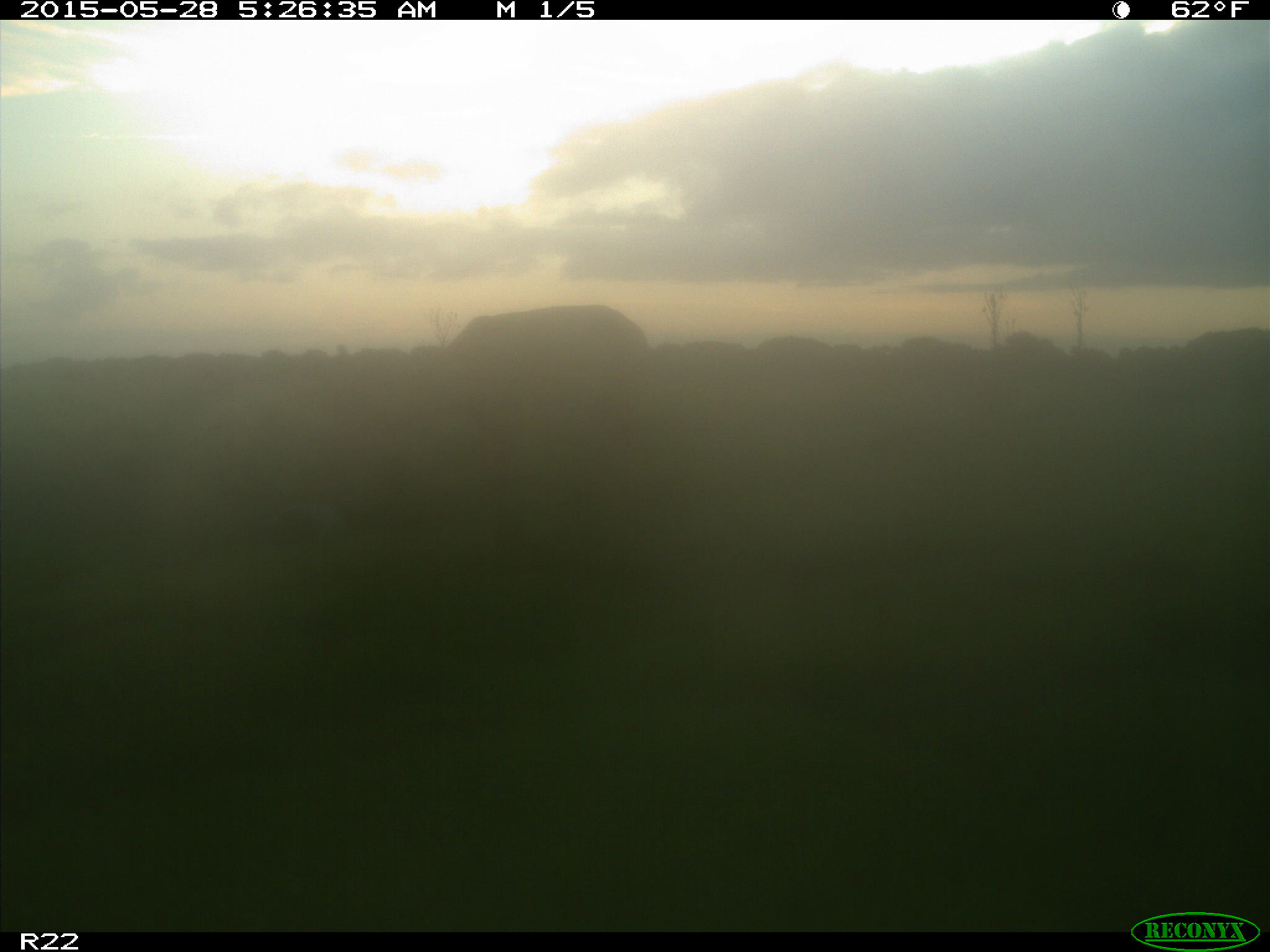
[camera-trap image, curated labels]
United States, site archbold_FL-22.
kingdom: Animalia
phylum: Chordata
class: Mammalia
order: Artiodactyla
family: Bovidae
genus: Bos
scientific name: Bos taurus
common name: domestic cow